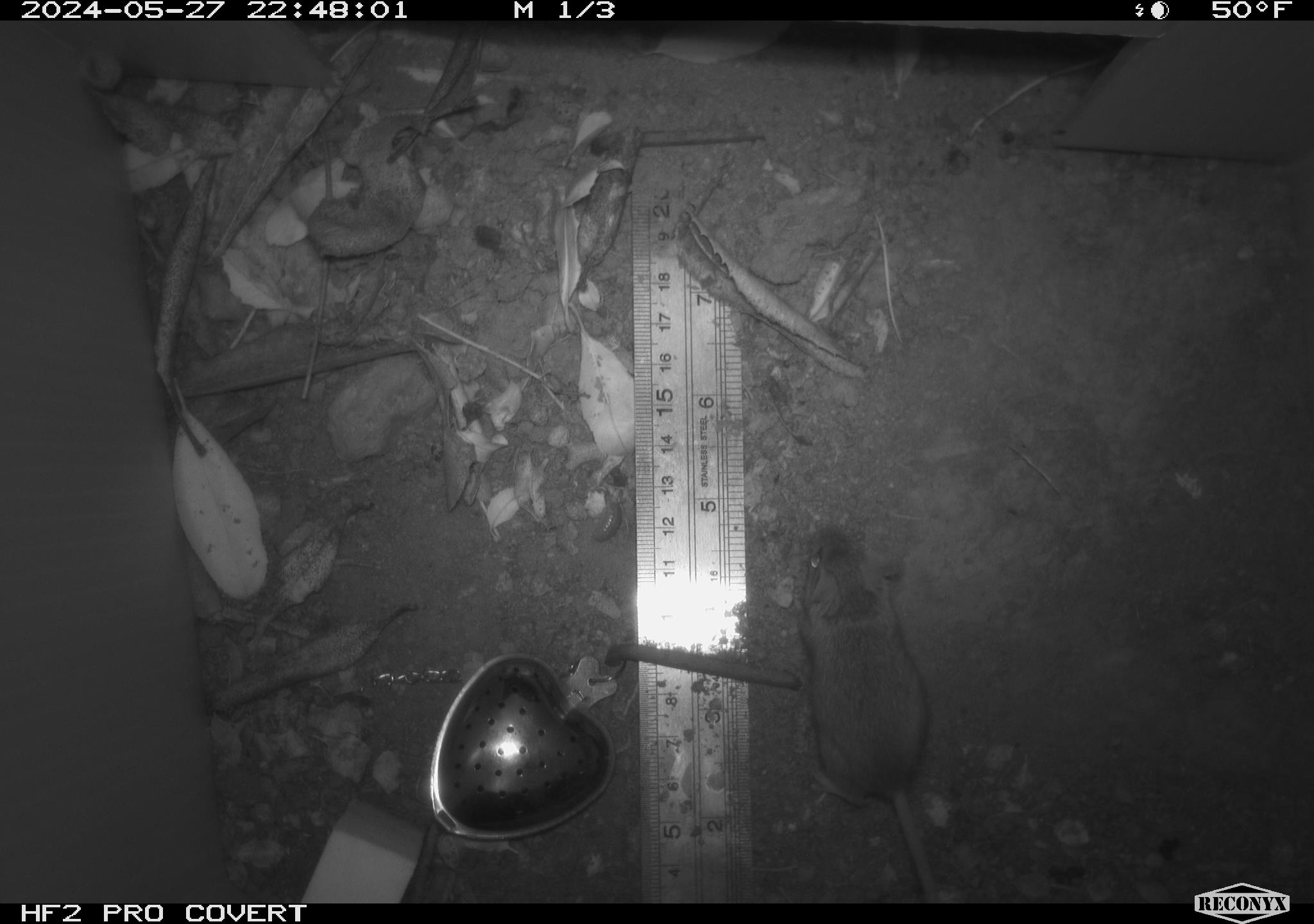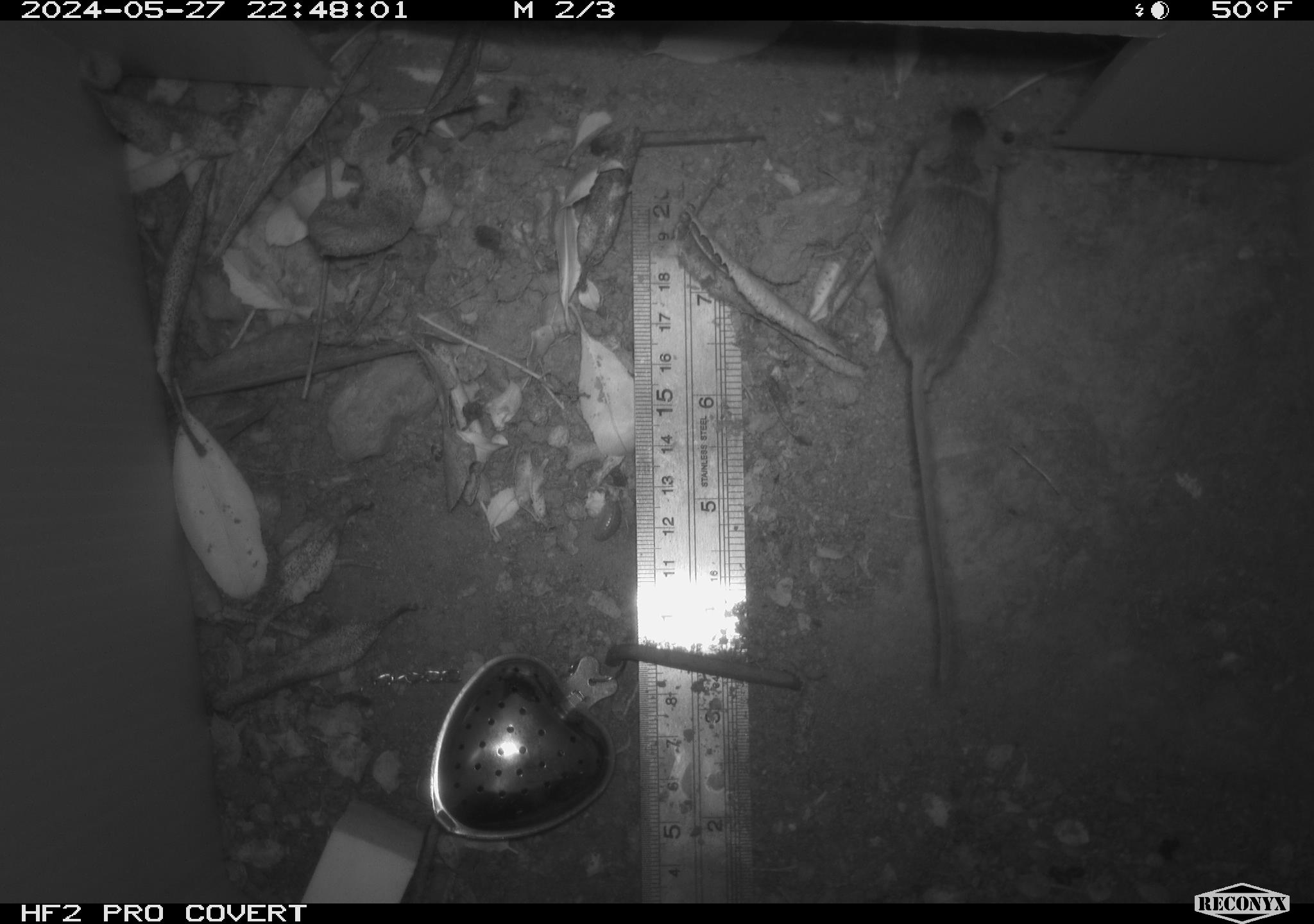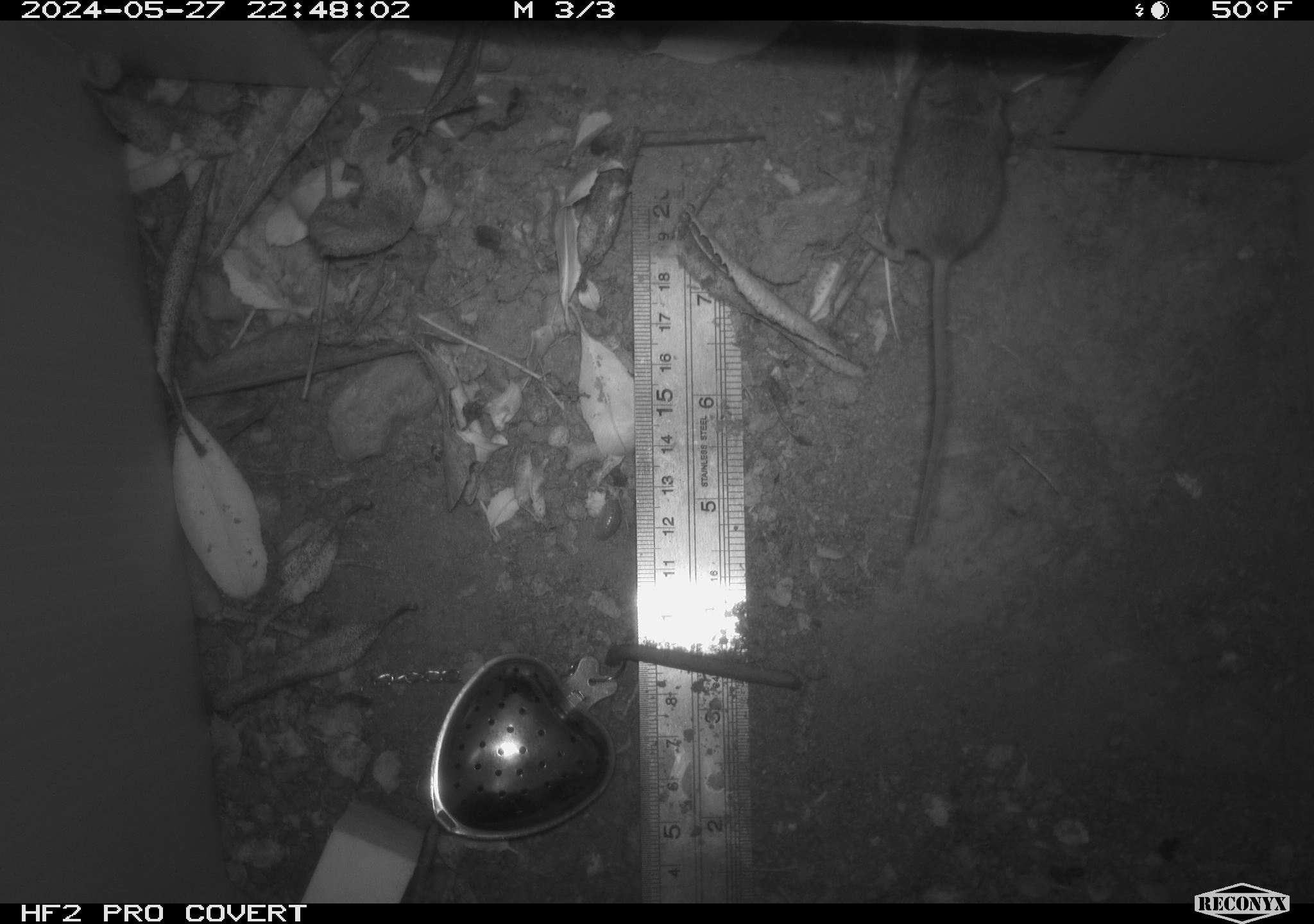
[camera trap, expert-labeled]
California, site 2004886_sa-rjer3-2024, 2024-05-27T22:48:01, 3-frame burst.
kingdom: Animalia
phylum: Chordata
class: Mammalia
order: Rodentia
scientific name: Rodentia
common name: mouse species